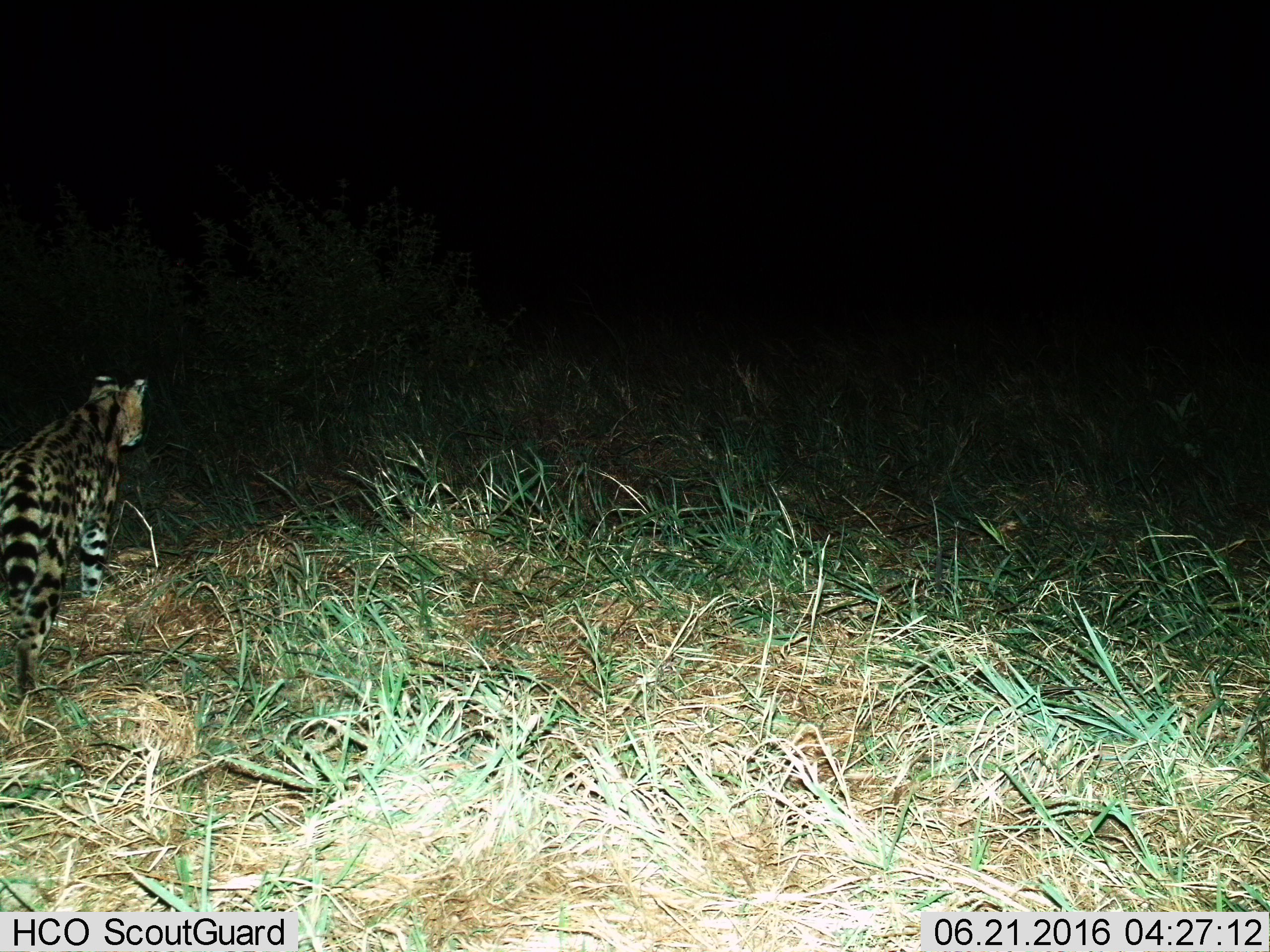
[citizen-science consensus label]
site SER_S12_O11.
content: unidentified animal